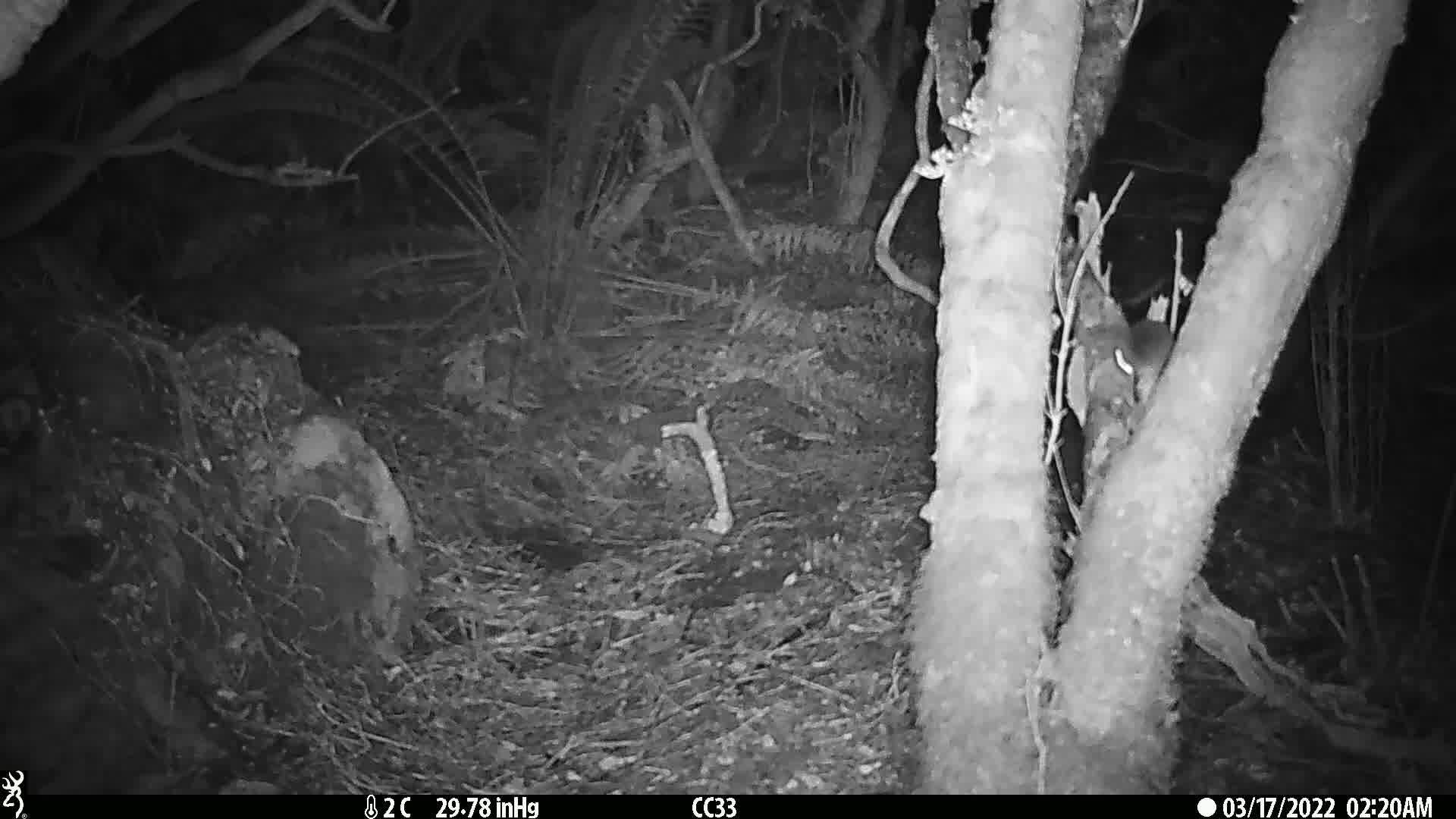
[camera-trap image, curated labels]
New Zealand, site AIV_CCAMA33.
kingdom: Animalia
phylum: Chordata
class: Mammalia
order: Rodentia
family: Muridae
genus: Mus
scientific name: Mus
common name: mouse